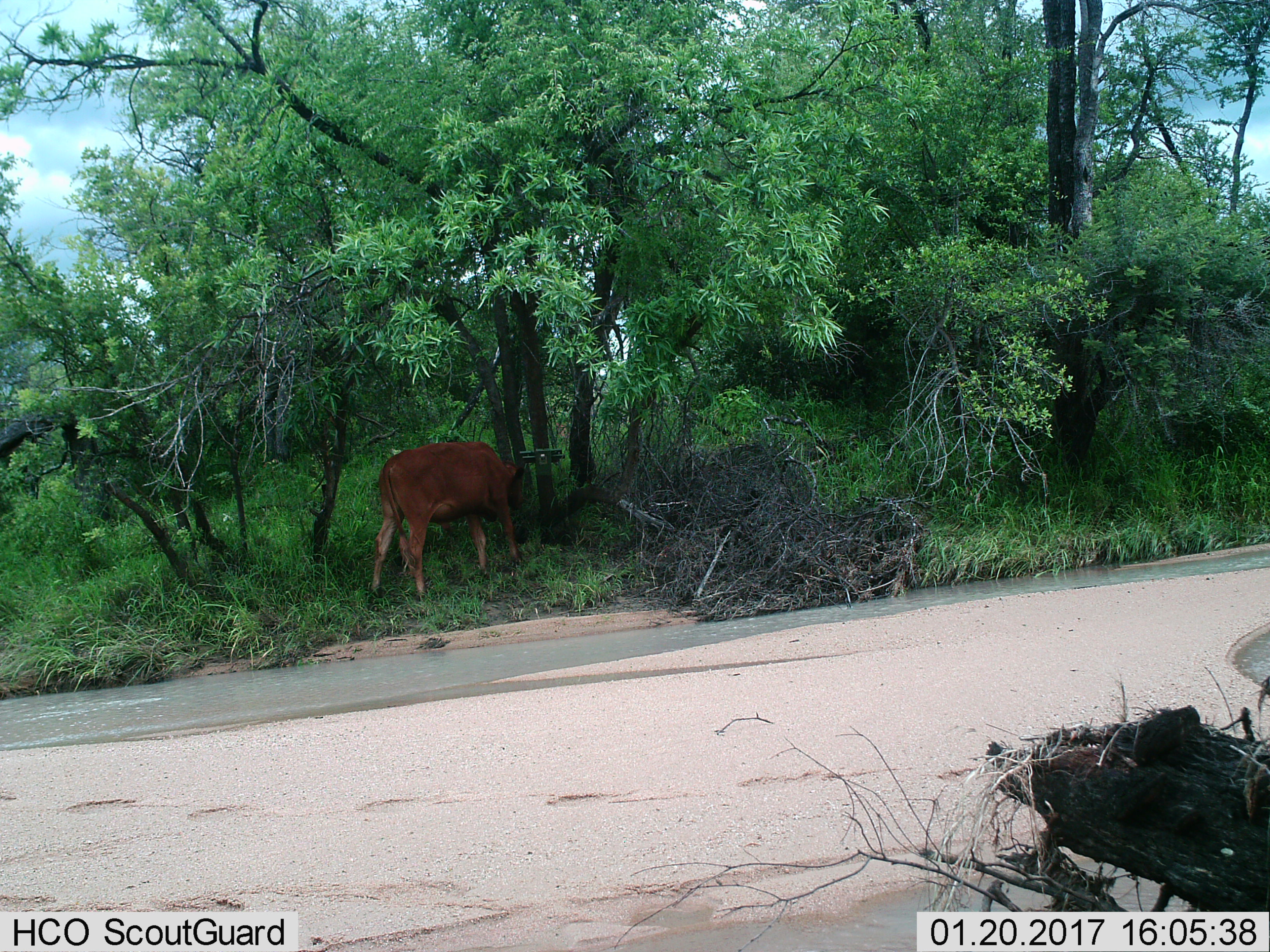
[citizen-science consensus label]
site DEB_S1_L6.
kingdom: Animalia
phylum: Chordata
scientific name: Vertebrata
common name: domestic animal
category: domesticanimal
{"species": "domesticanimal (domestic animal) (Vertebrata)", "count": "1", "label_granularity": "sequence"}